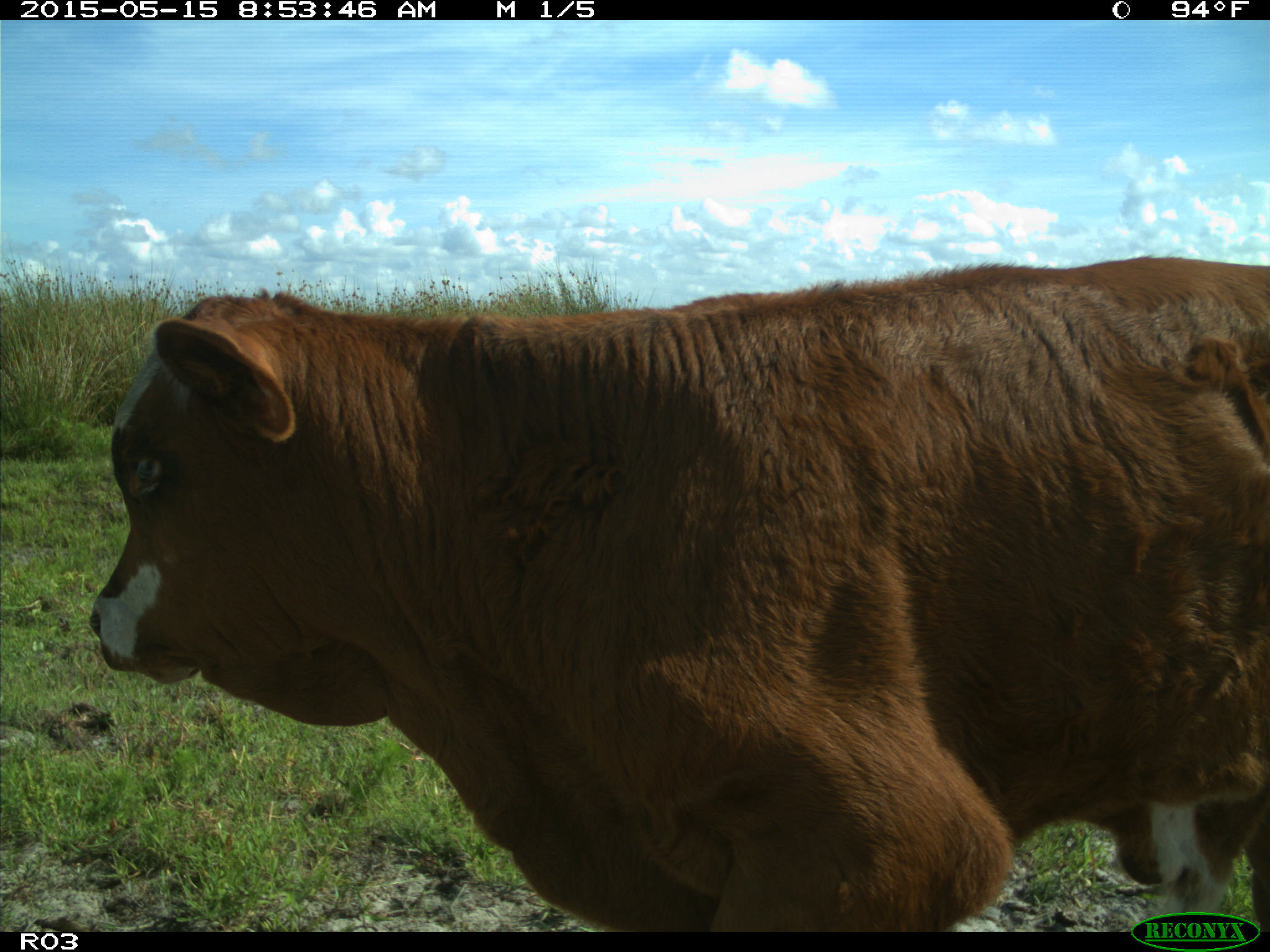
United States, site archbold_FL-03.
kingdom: Animalia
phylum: Chordata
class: Mammalia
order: Artiodactyla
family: Bovidae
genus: Bos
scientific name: Bos taurus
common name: domestic cow